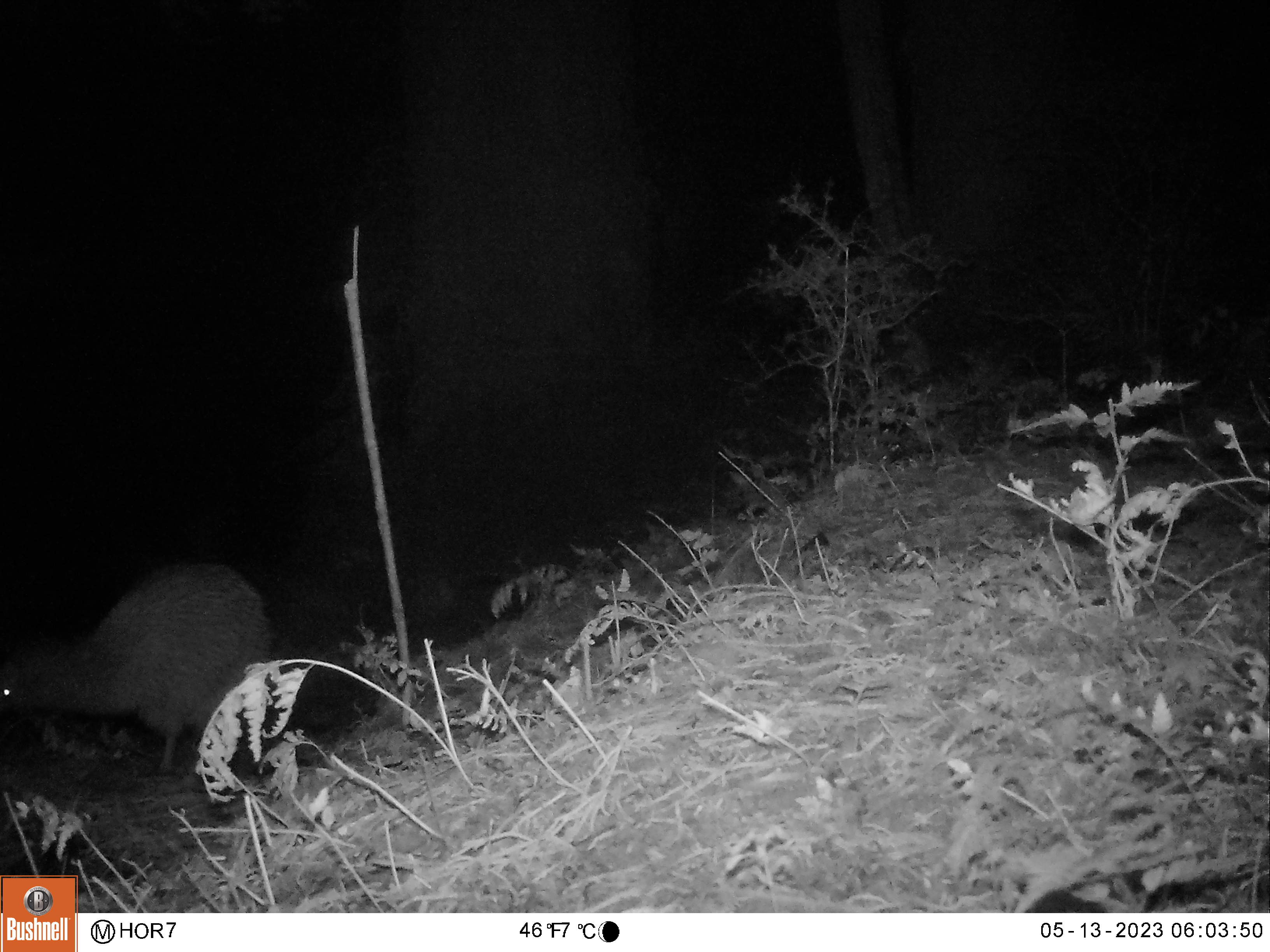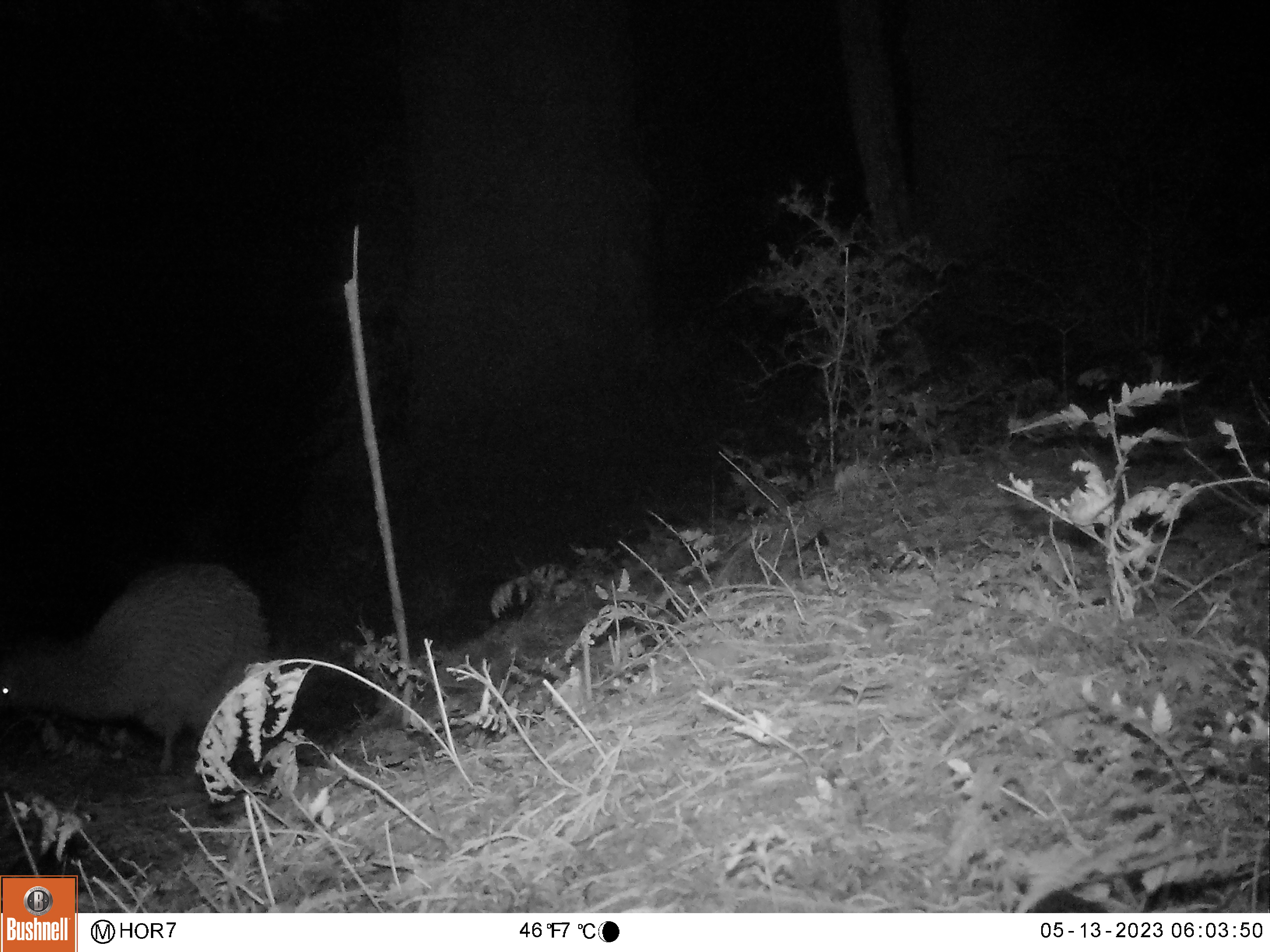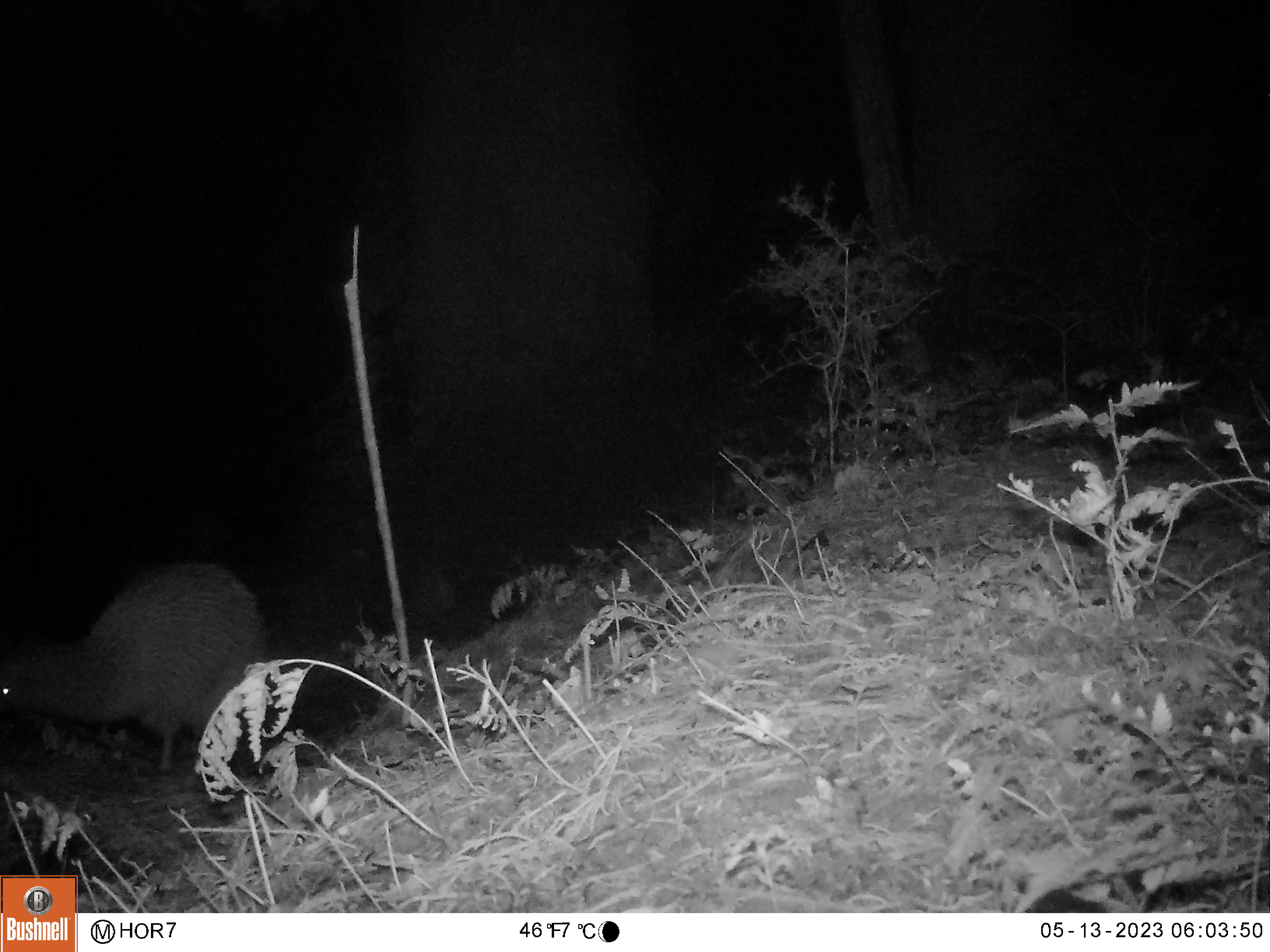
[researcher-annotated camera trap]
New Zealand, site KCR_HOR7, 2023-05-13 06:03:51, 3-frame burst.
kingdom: Animalia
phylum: Chordata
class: Aves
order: Apterygiformes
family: Apterygidae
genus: Apteryx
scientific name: Apteryx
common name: kiwi